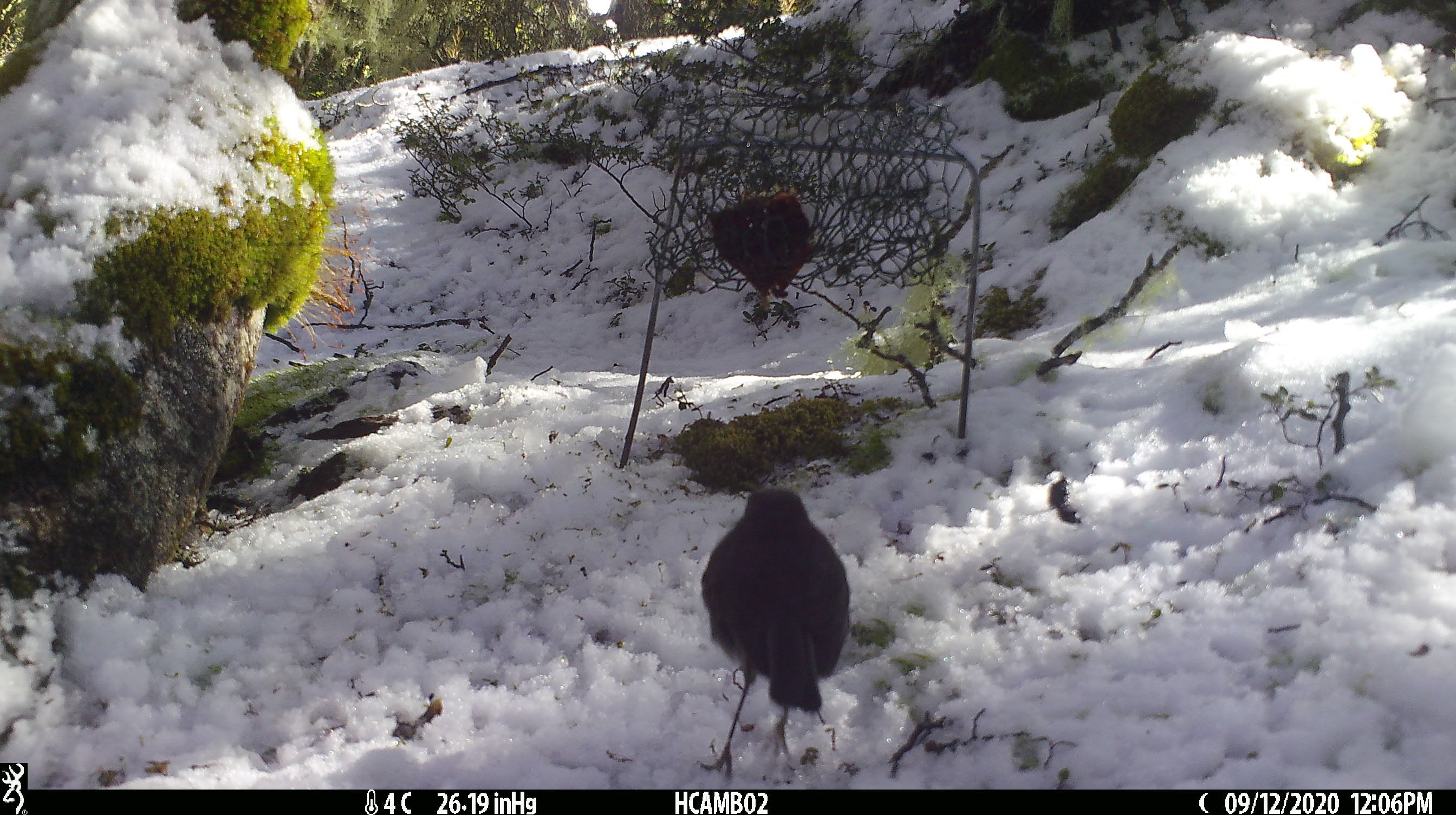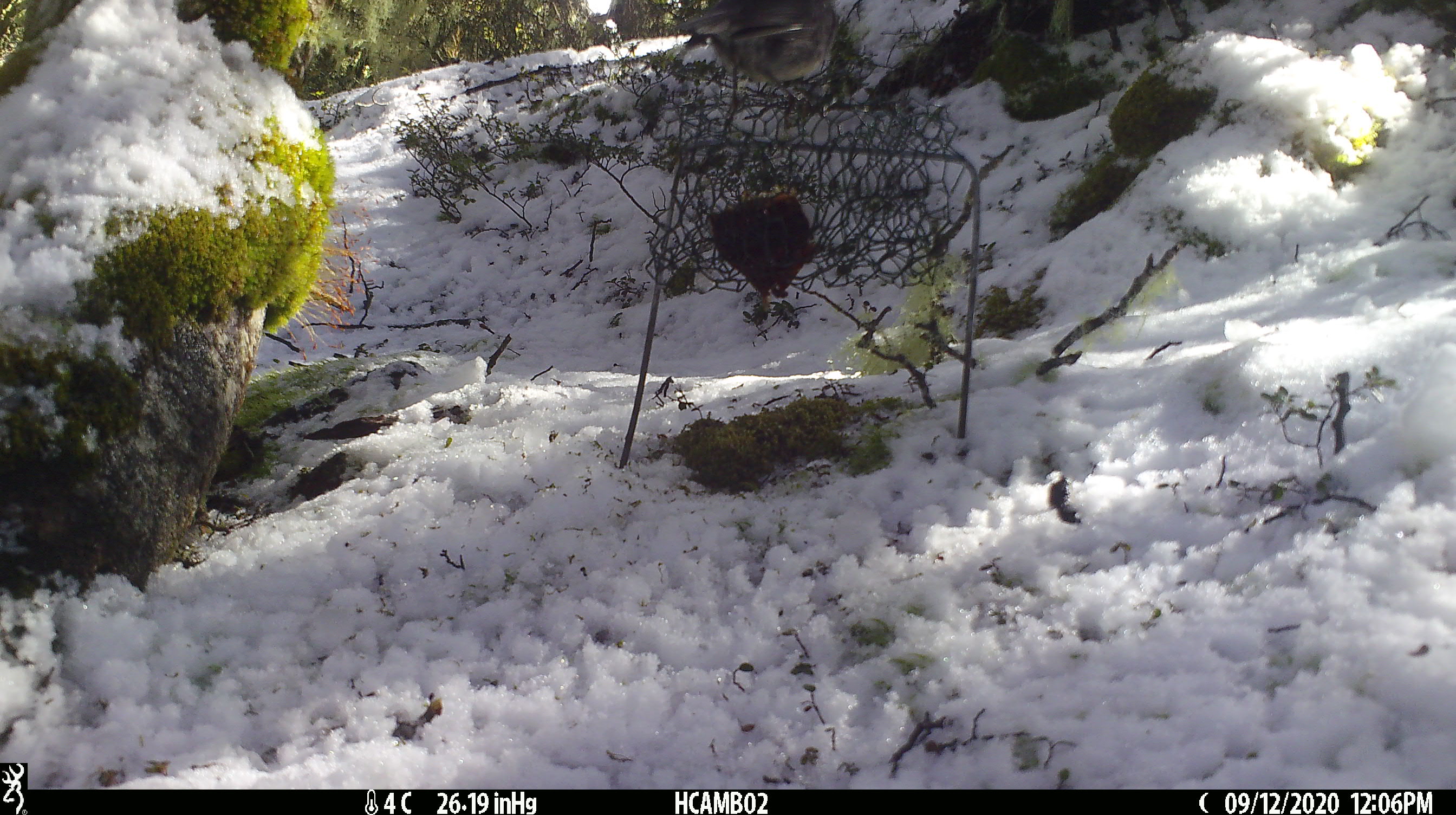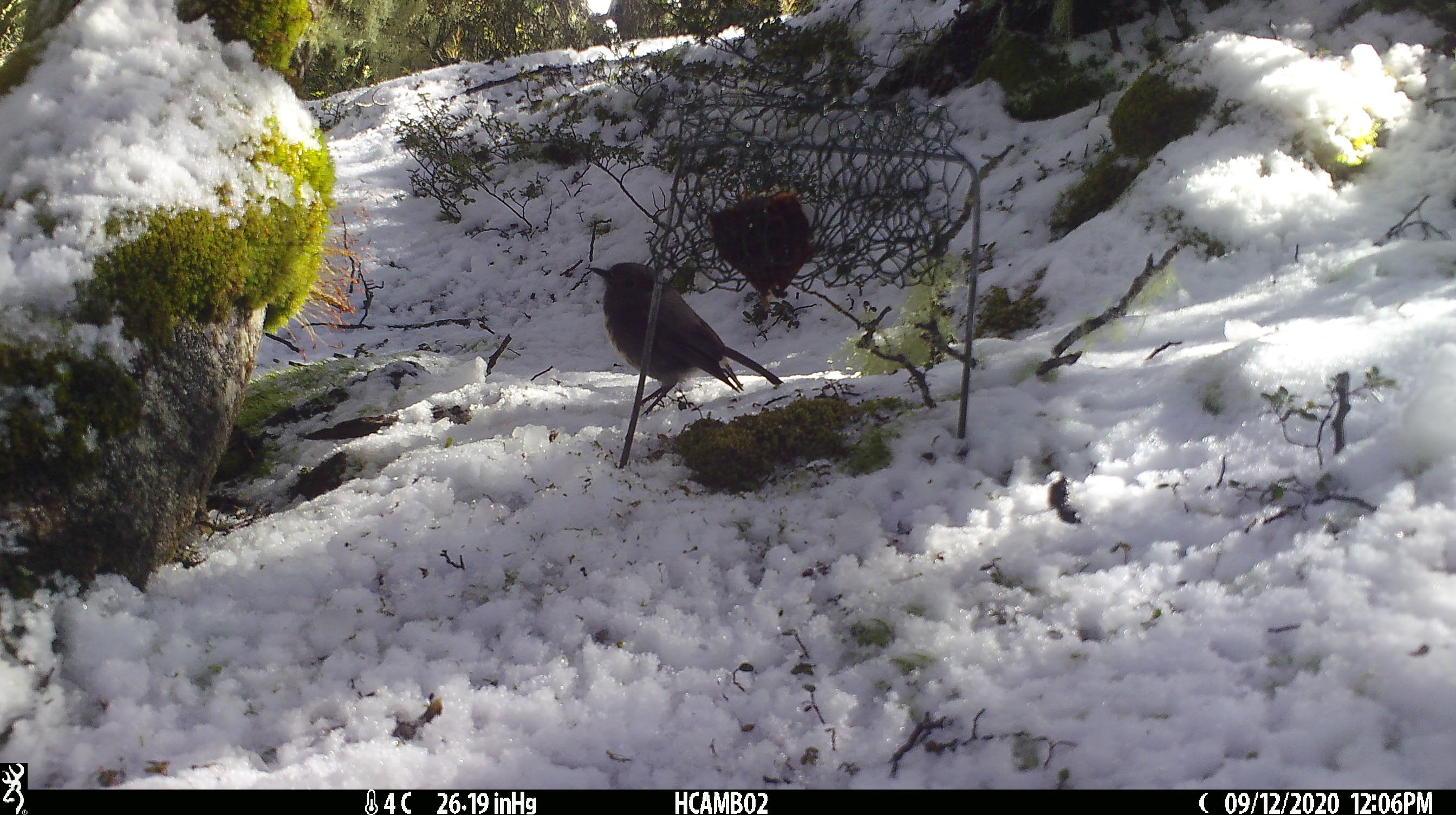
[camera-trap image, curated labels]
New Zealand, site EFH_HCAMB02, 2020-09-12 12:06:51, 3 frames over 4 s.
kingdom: Animalia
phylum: Chordata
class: Aves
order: Passeriformes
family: Petroicidae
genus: Petroica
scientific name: Petroica australis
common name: new zealand robin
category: robin